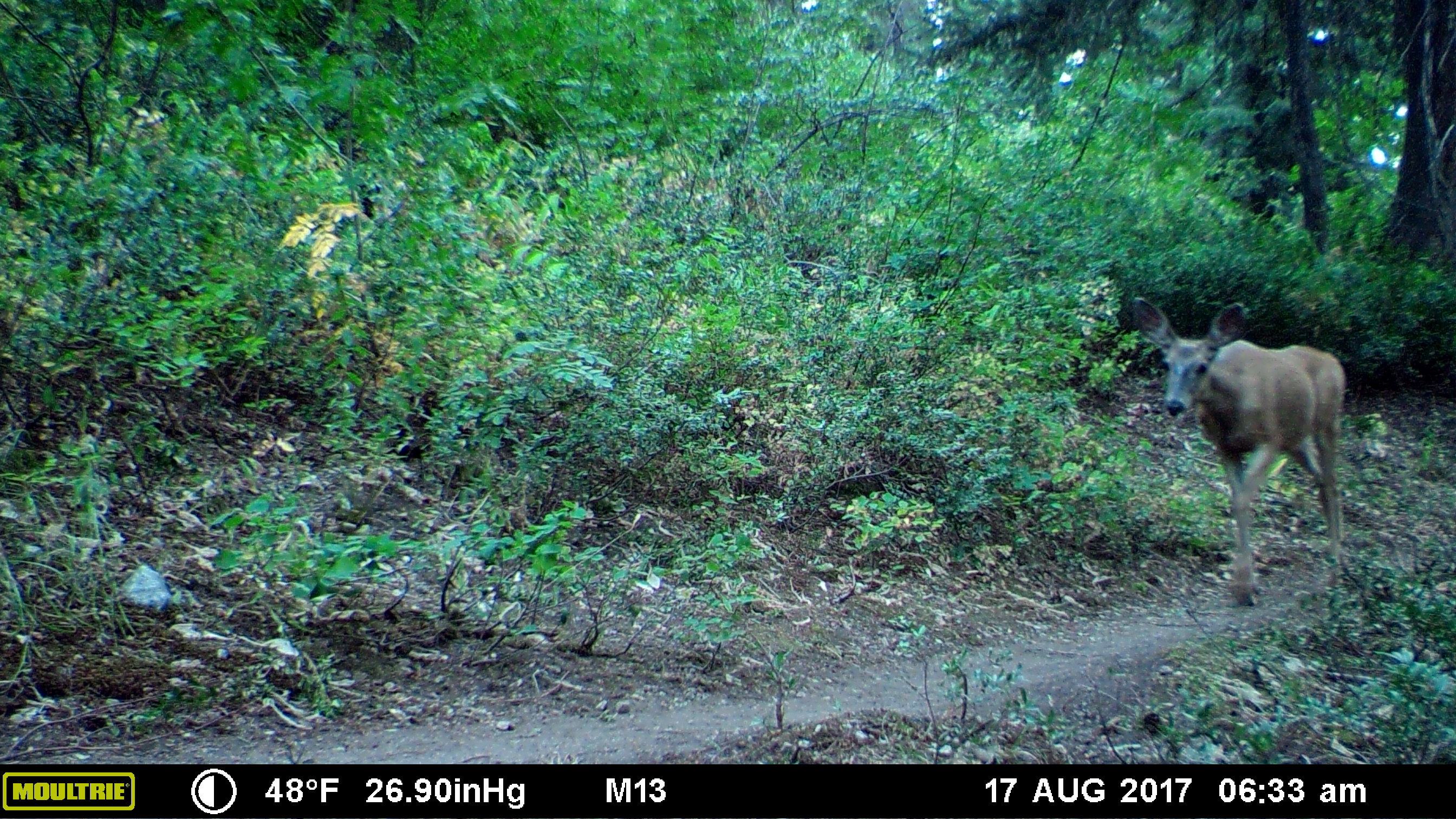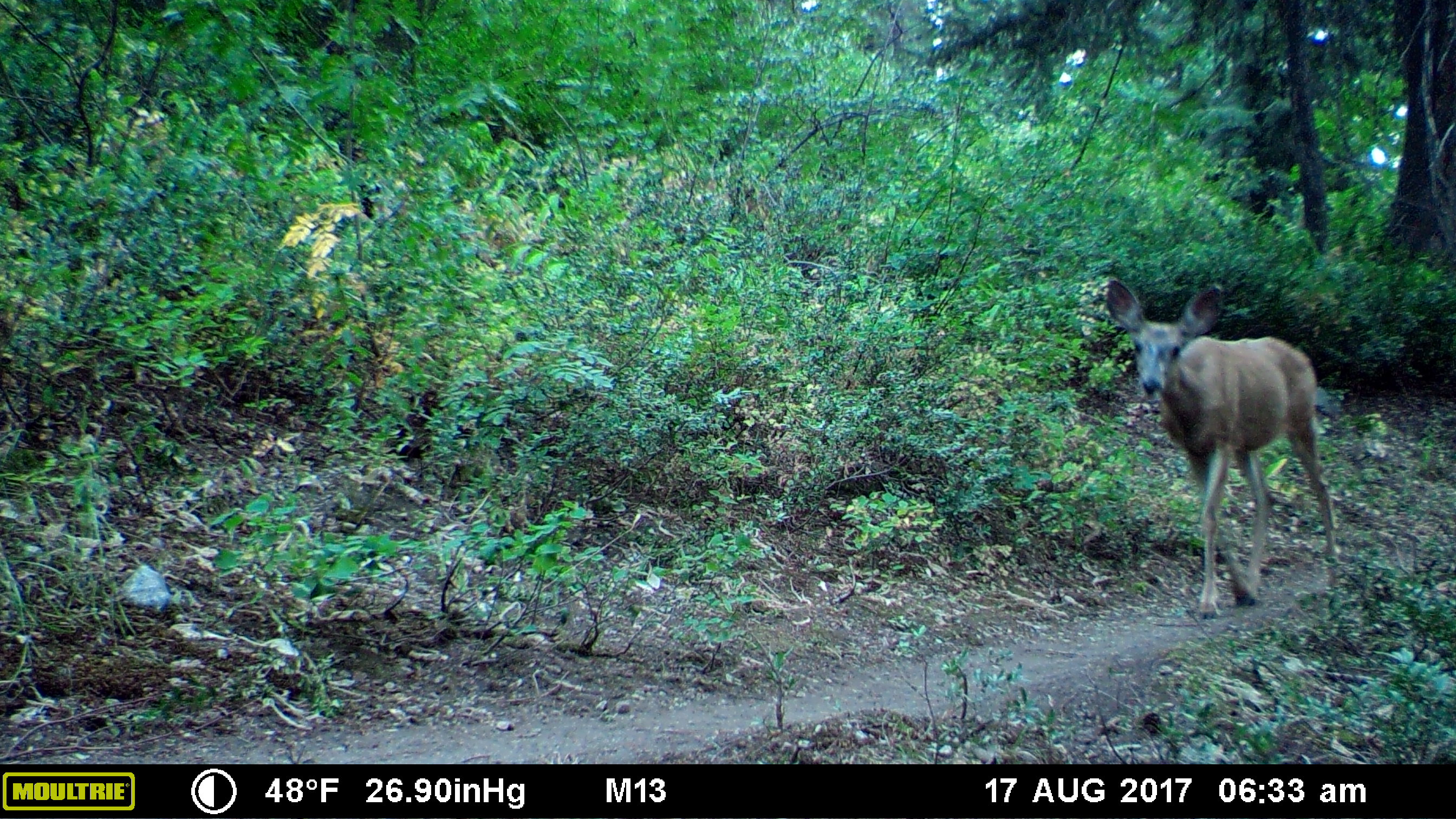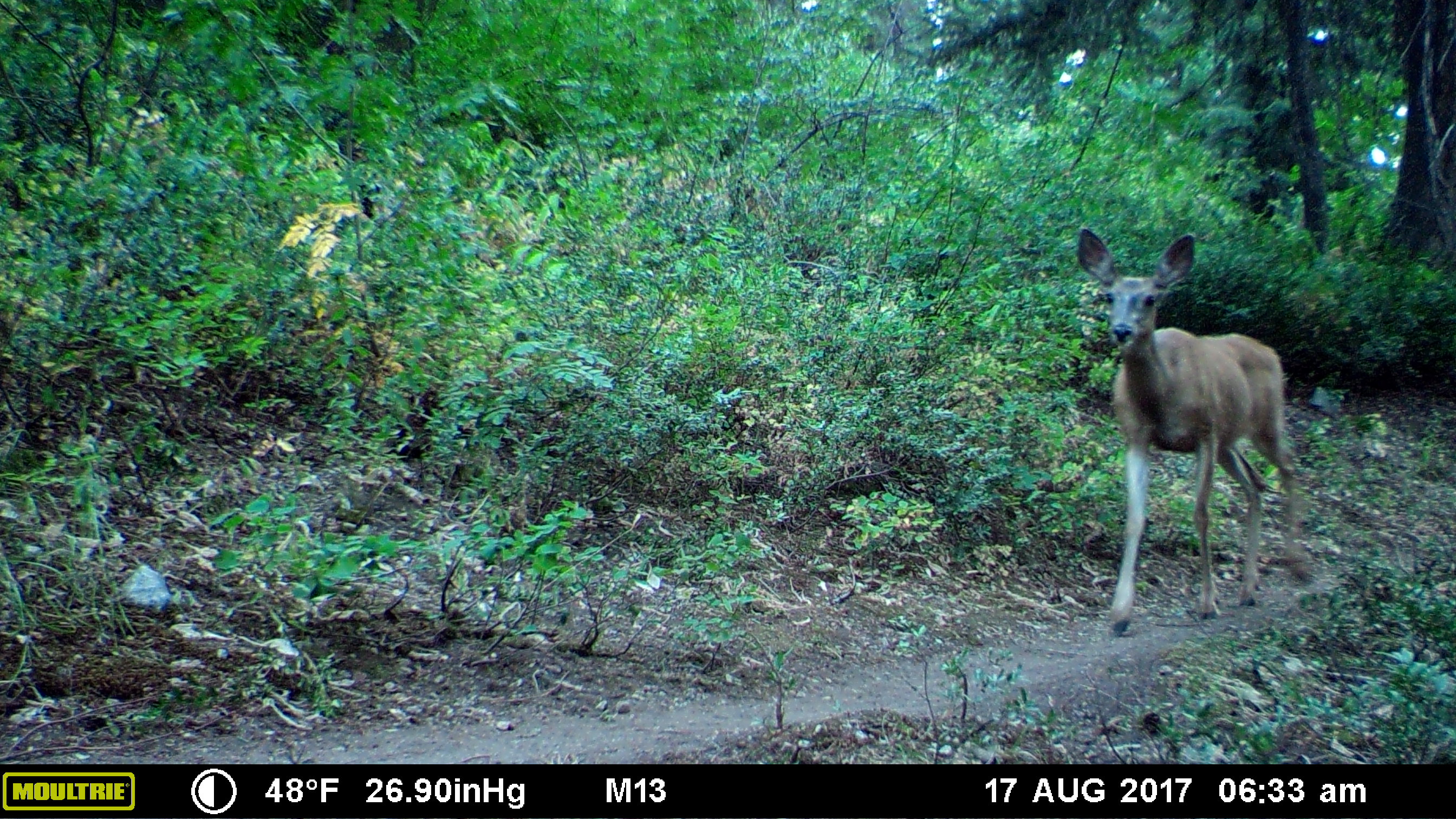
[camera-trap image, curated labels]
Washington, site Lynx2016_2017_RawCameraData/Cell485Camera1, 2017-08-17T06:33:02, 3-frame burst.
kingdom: Animalia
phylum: Chordata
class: Mammalia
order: Artiodactyla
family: Cervidae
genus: Odocoileus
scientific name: Odocoileus hemionus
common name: mule deer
Odocoileus hemionus (mule deer). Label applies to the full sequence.